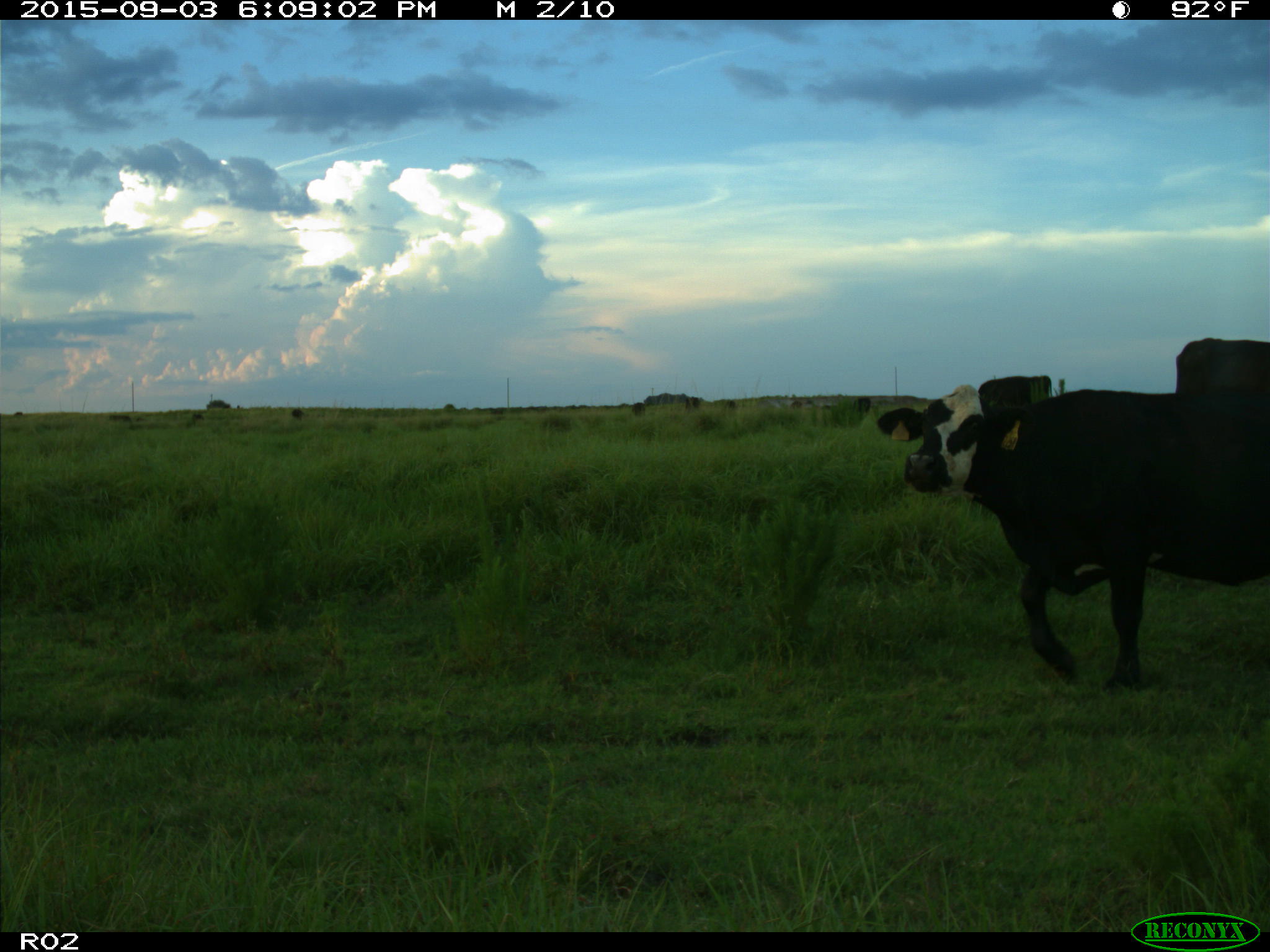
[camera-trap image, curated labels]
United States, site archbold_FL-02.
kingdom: Animalia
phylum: Chordata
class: Mammalia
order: Artiodactyla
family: Bovidae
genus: Bos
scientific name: Bos taurus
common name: domestic cow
Bos taurus (domestic cow).